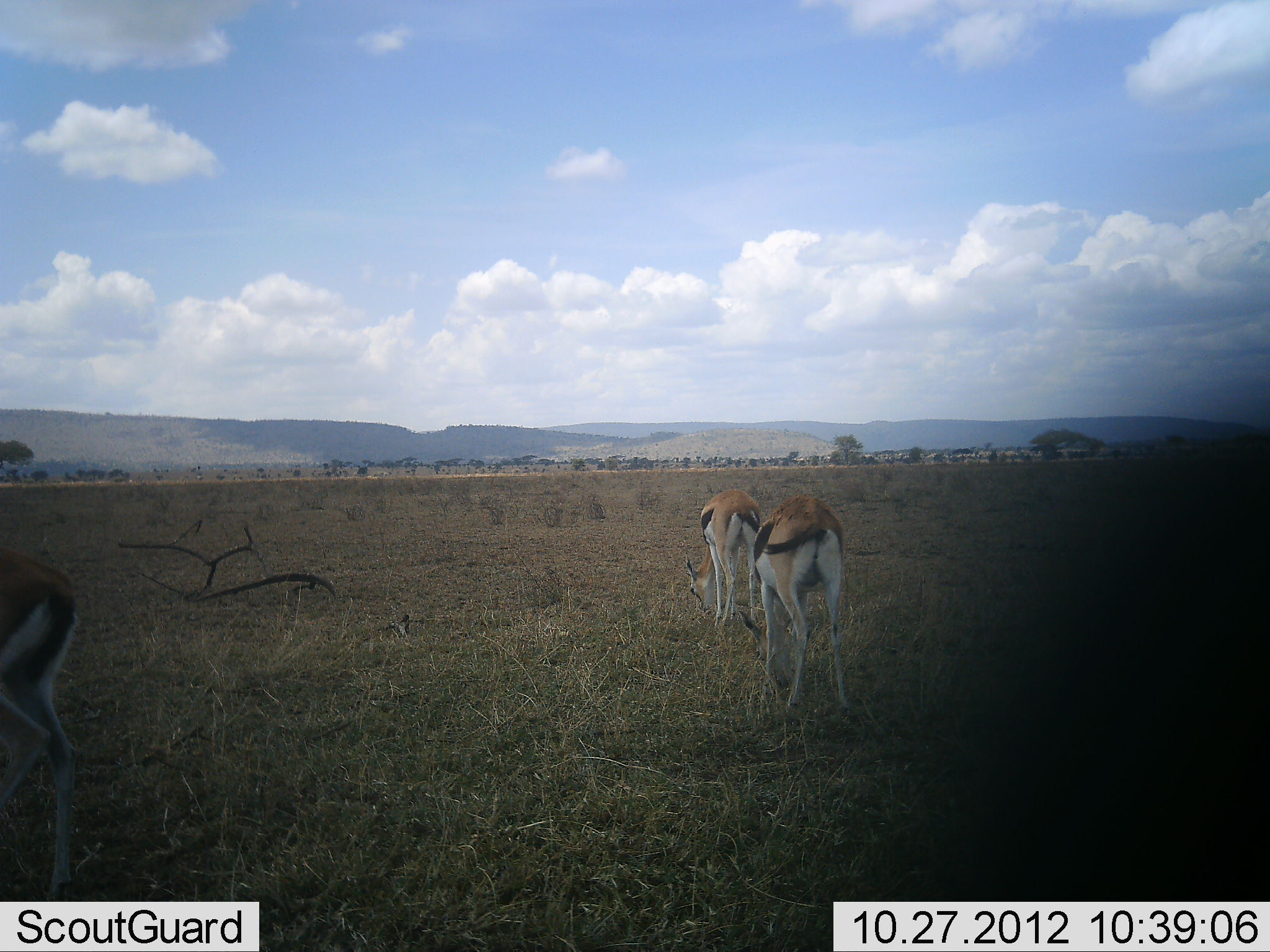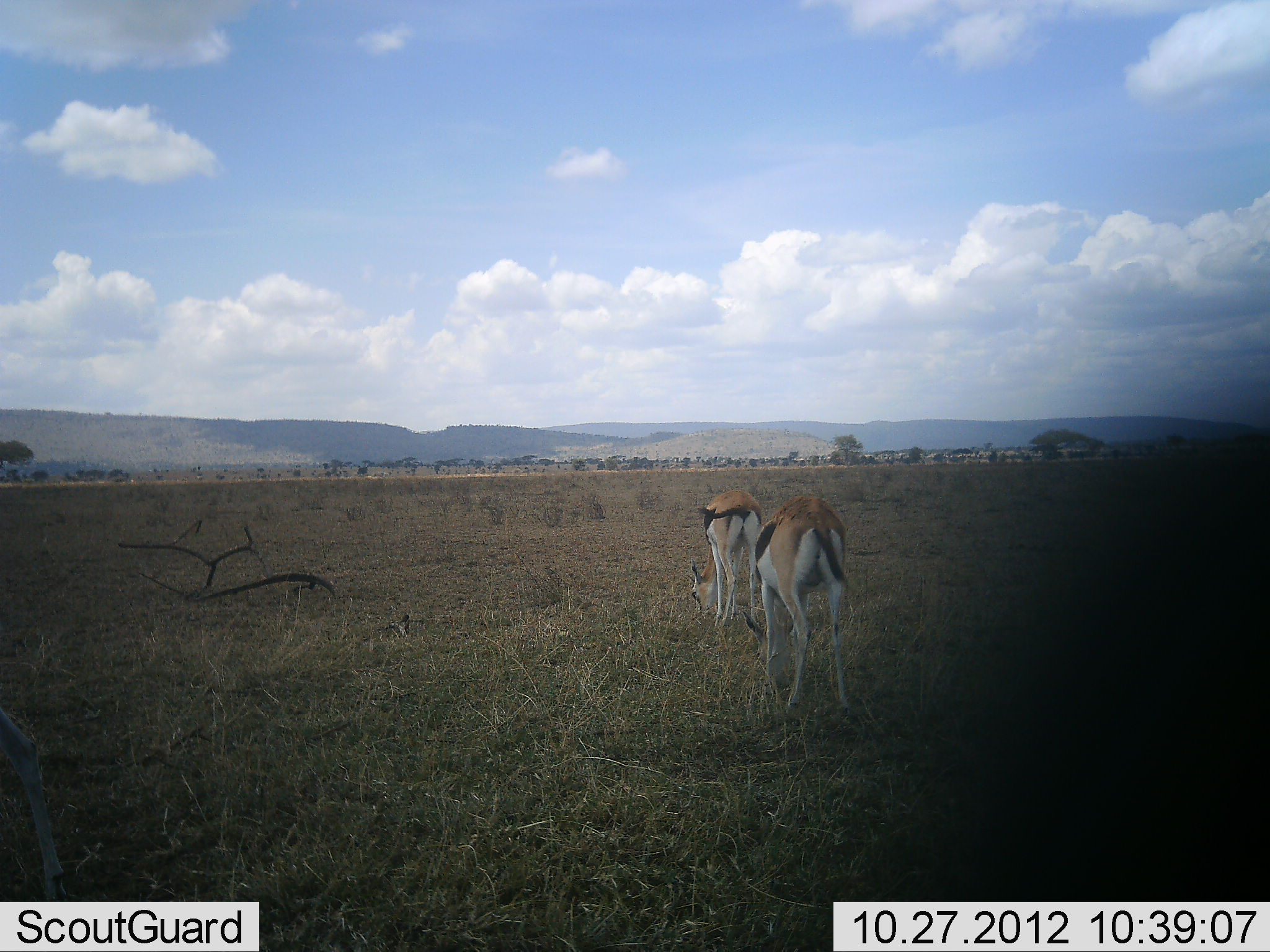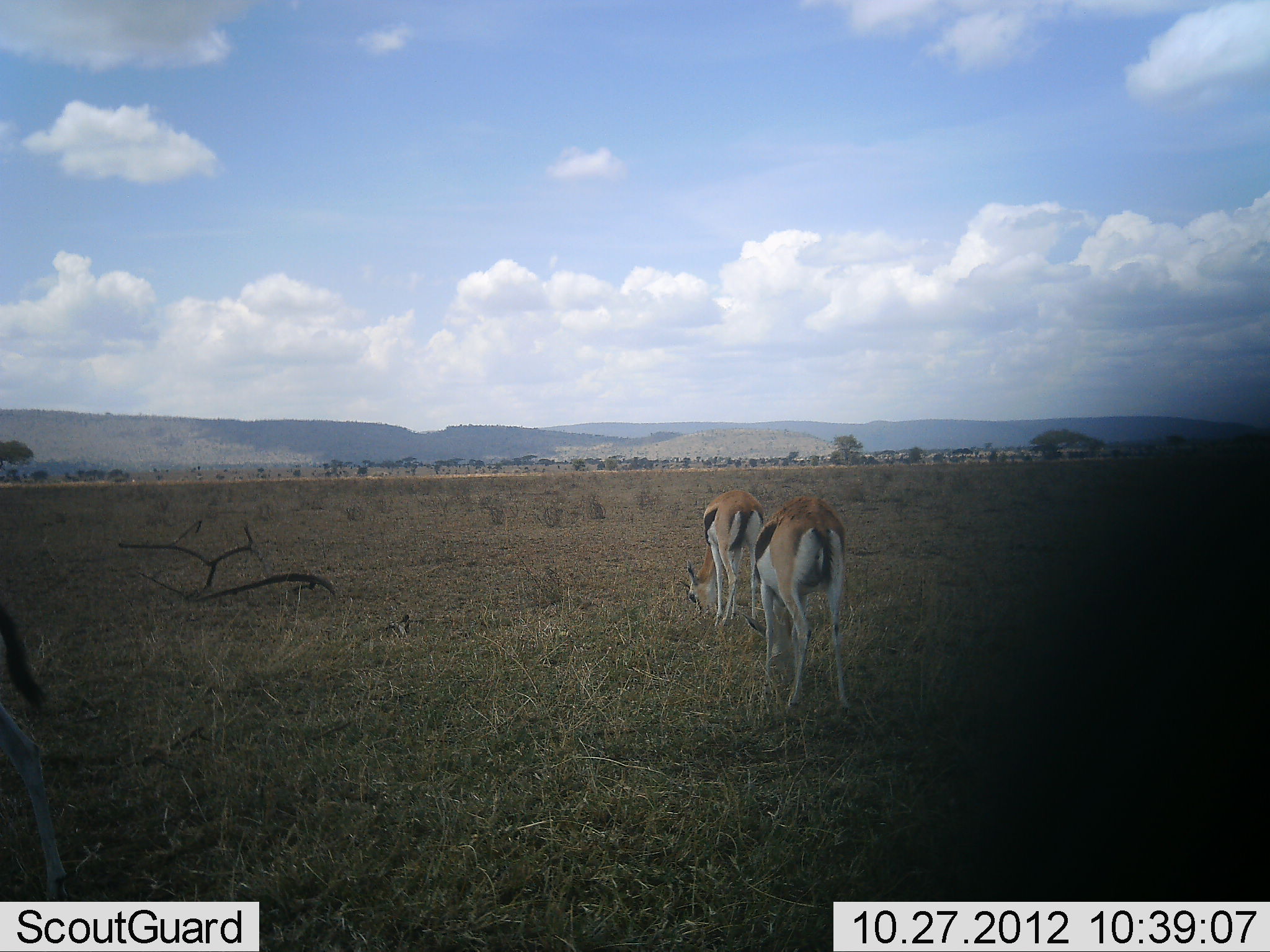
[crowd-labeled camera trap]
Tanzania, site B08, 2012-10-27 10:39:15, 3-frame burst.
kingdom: Animalia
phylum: Chordata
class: Mammalia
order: Artiodactyla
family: Bovidae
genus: Eudorcas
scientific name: Eudorcas thomsonii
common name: thomson's gazelle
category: gazellethomsons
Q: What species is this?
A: Gazellethomsons (thomson's gazelle) (Eudorcas thomsonii).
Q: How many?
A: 3.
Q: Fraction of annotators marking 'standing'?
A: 40%.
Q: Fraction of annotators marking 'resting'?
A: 0%.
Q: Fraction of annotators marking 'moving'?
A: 10%.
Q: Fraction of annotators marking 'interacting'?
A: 0%.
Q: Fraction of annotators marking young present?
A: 10%.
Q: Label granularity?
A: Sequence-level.